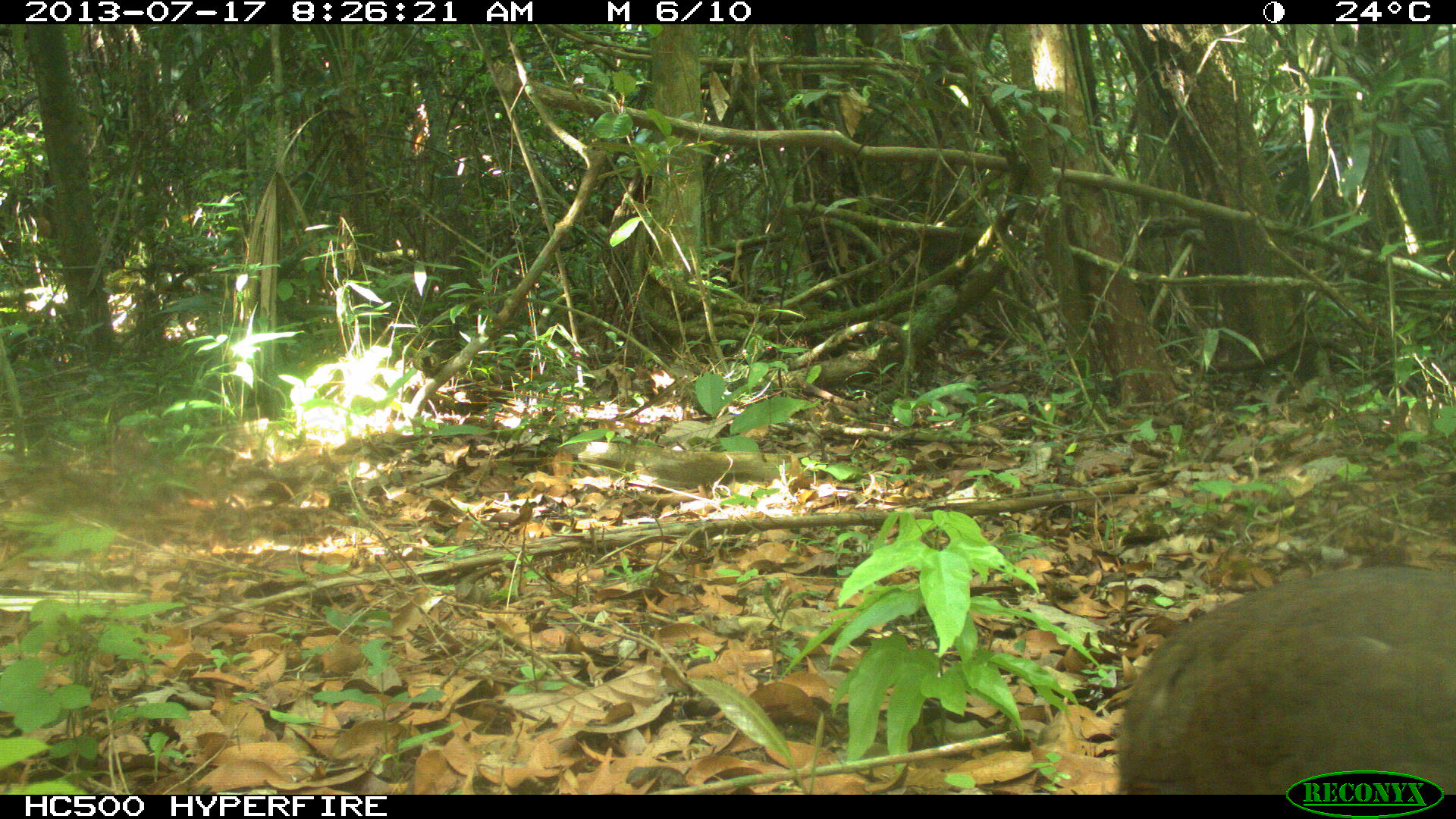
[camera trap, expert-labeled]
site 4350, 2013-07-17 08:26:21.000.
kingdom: Animalia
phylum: Chordata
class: Aves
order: Tinamiformes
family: Tinamidae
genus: Tinamus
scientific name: Tinamus major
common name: great tinamou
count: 1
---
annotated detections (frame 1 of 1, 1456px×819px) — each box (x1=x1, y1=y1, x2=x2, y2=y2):
tinamus major: (x1=1114, y1=563, x2=1456, y2=793)